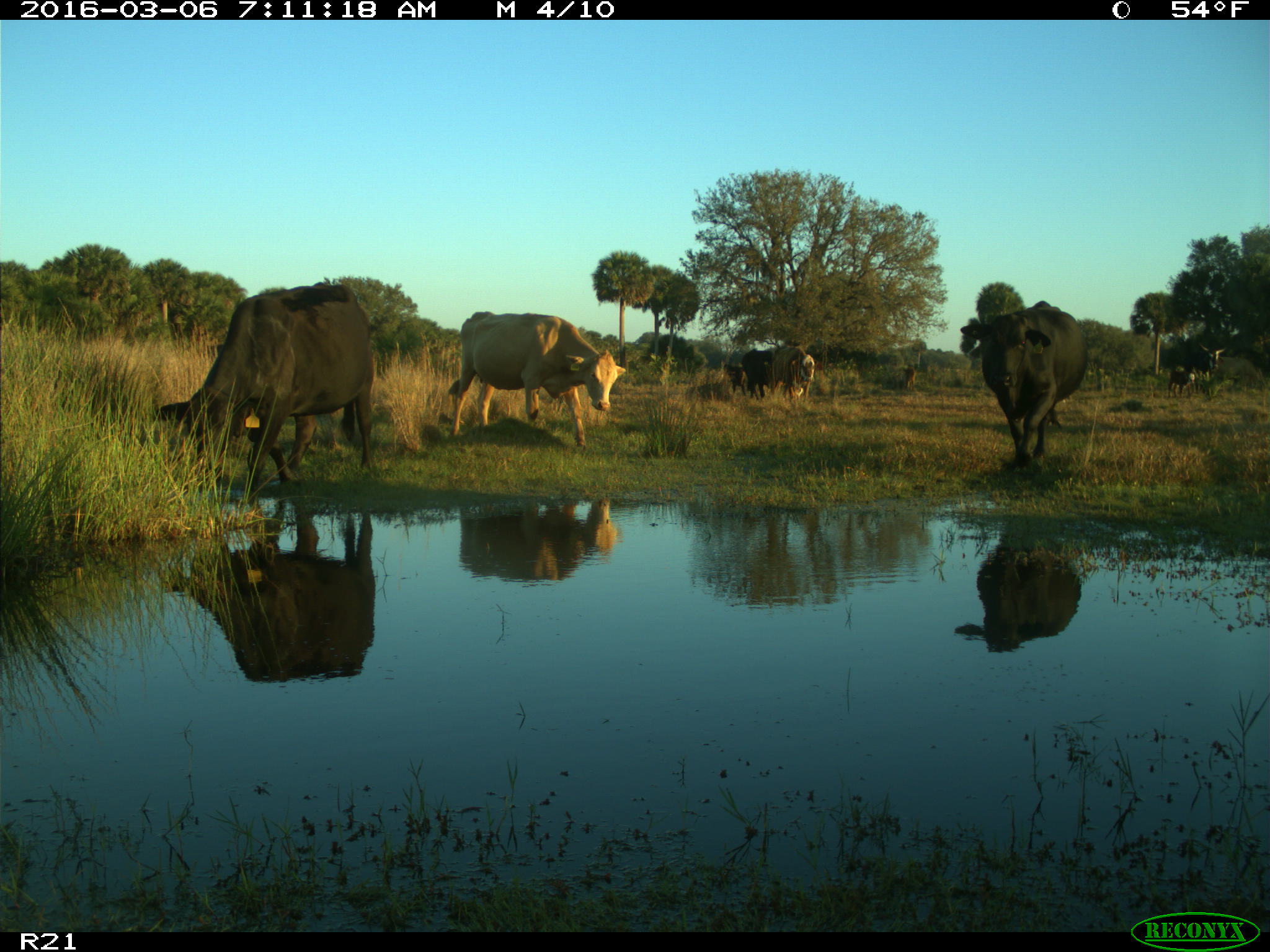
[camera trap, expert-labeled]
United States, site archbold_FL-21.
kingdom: Animalia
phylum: Chordata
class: Mammalia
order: Artiodactyla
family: Bovidae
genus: Bos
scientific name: Bos taurus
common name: domestic cow